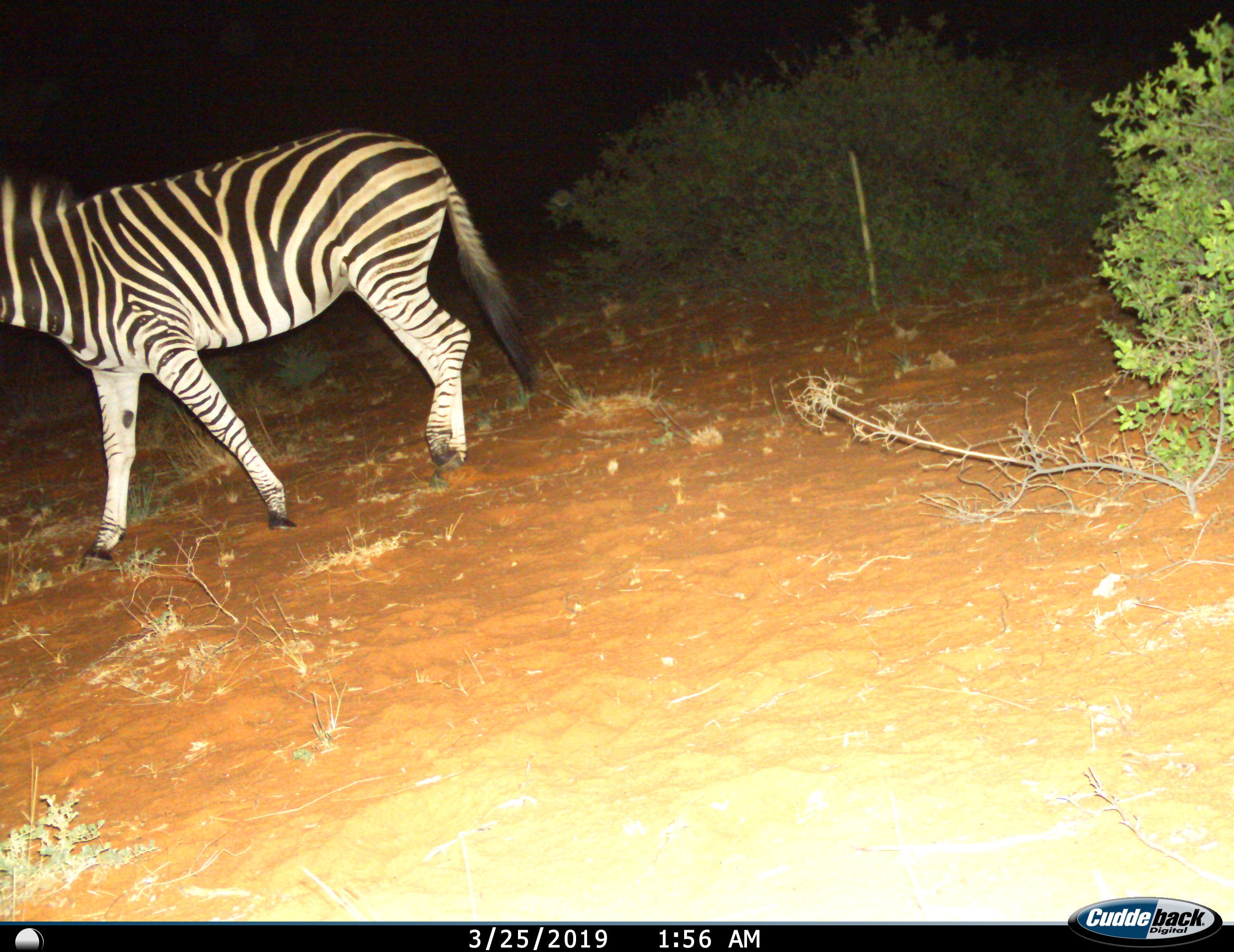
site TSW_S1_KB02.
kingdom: Animalia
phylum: Chordata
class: Mammalia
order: Perissodactyla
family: Equidae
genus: Equus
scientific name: Equus quagga burchellii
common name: burchell's zebra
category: zebraburchells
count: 1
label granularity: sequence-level